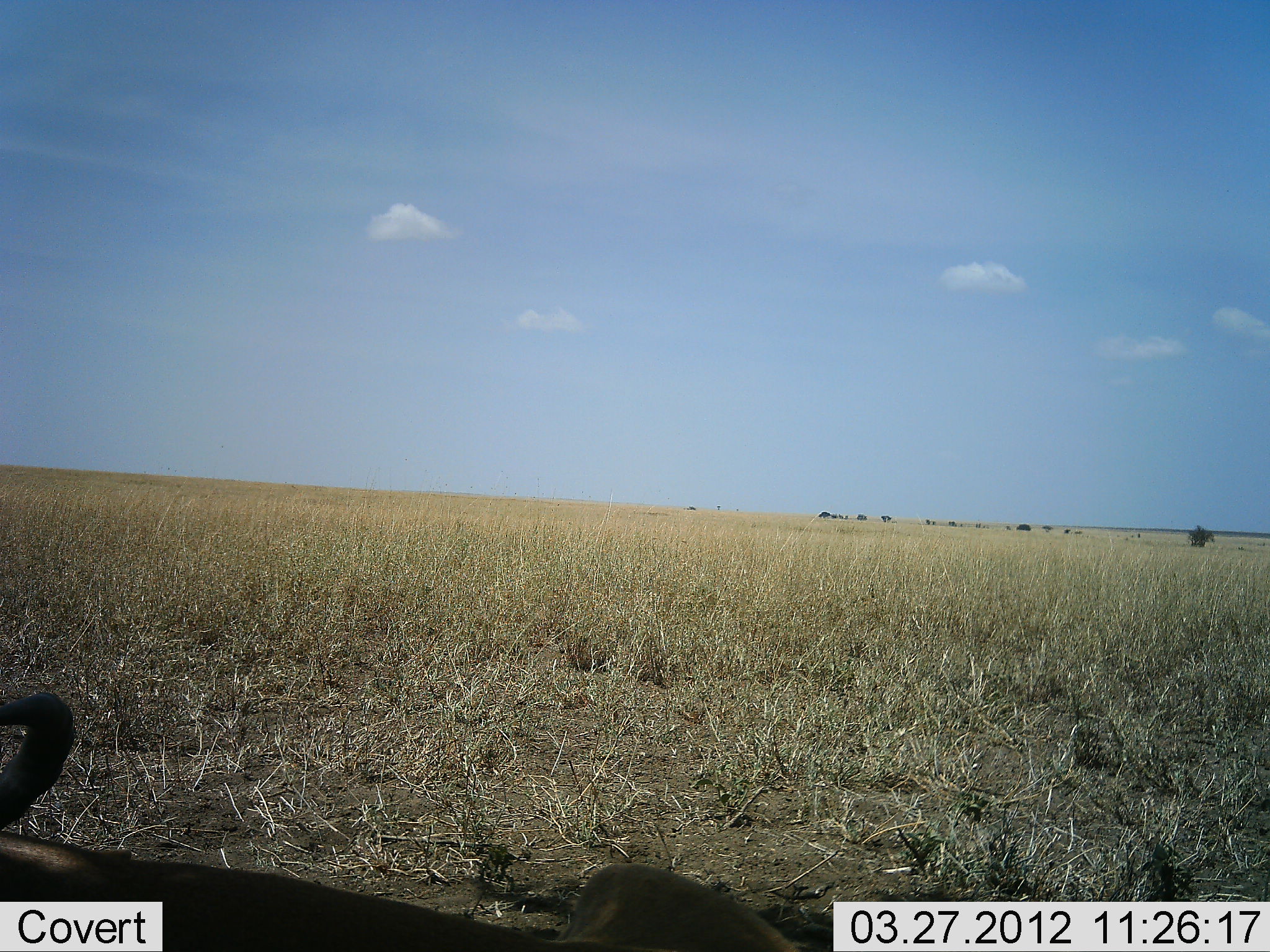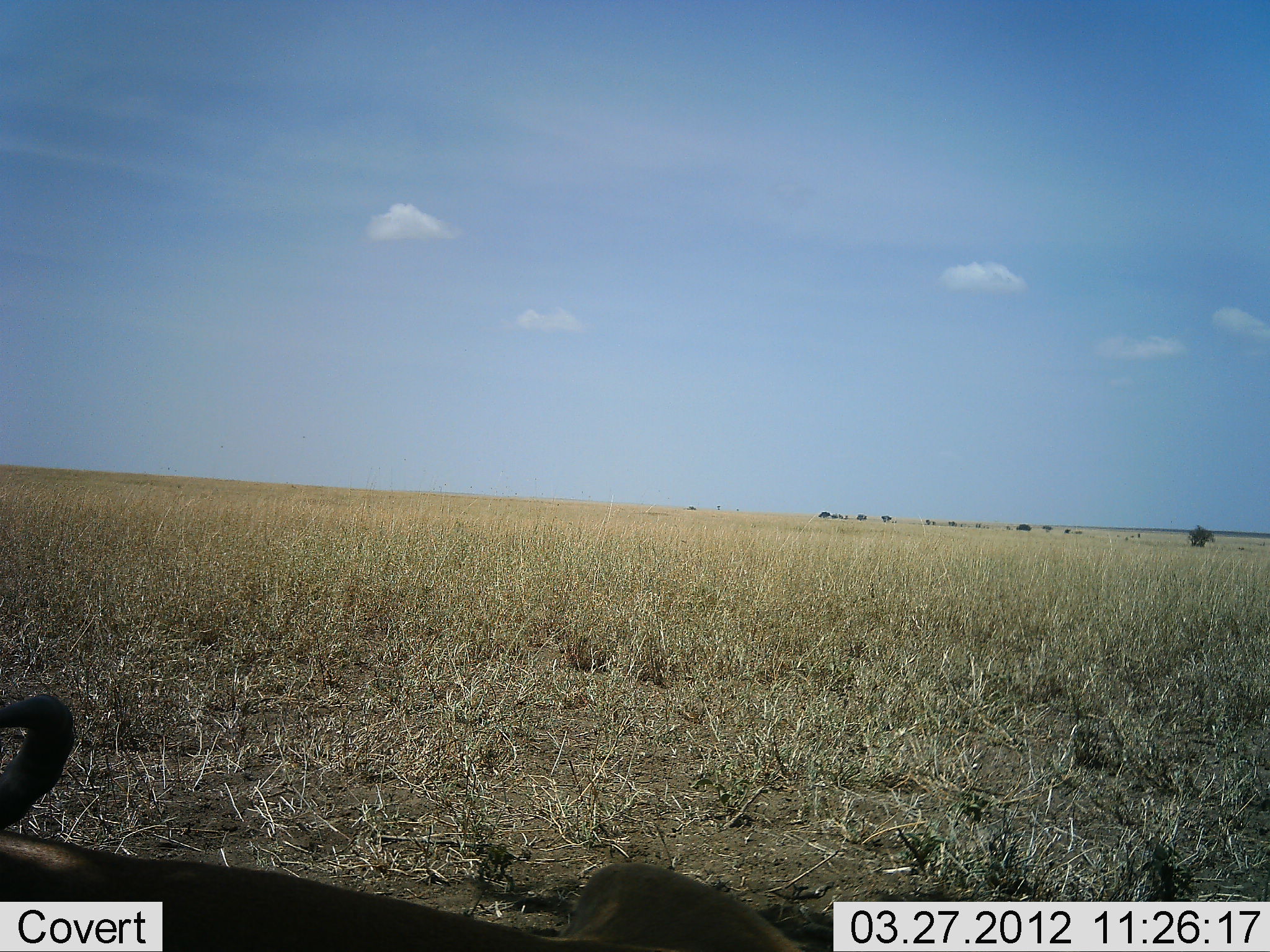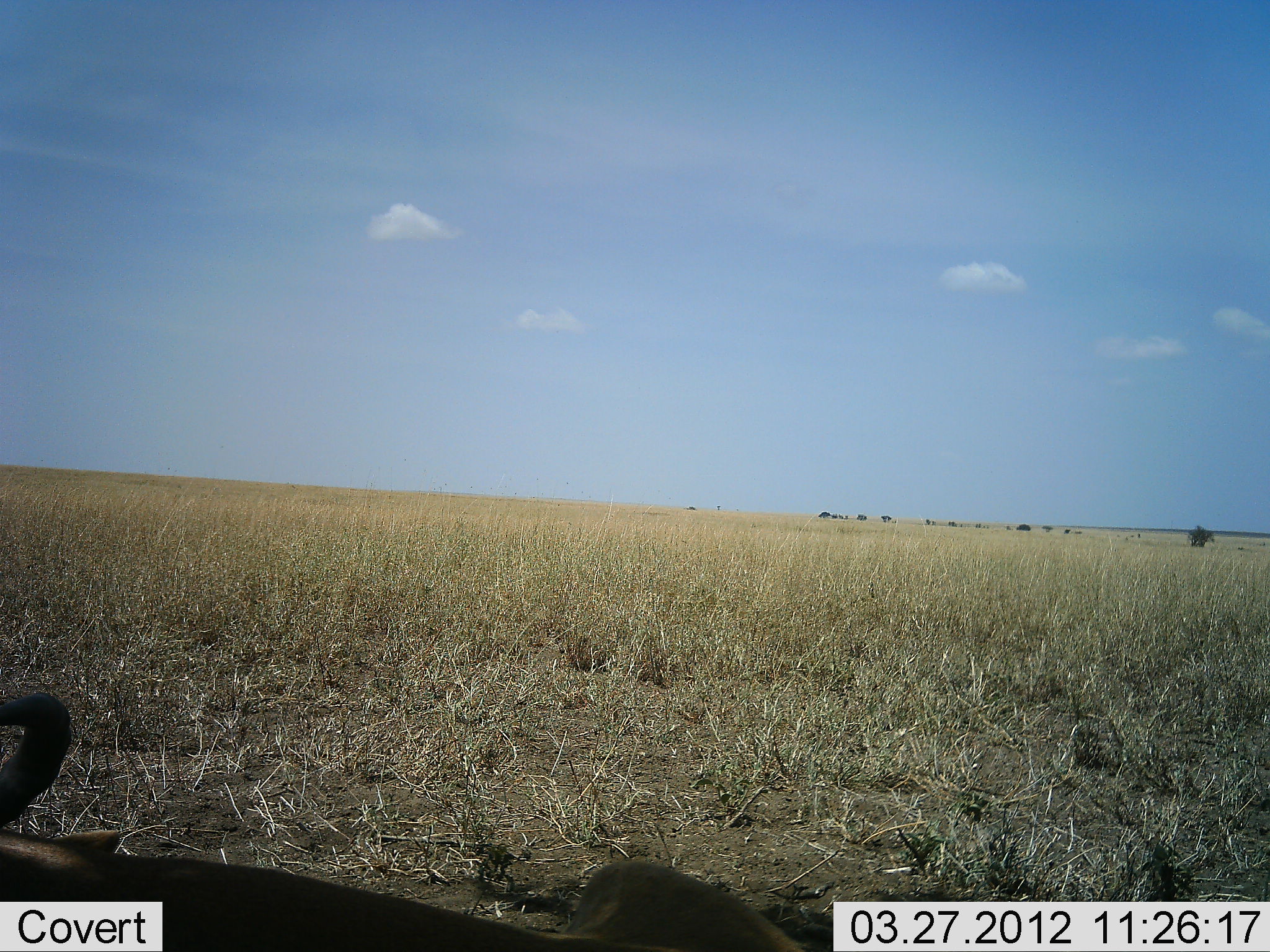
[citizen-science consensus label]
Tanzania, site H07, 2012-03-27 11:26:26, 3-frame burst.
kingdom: Animalia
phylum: Chordata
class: Mammalia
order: Artiodactyla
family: Bovidae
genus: Connochaetes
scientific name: Connochaetes taurinus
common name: blue wildebeest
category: wildebeest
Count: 1.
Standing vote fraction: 0%.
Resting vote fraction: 100%.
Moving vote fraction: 0%.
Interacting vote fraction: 0%.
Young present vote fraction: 0%.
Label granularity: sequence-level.